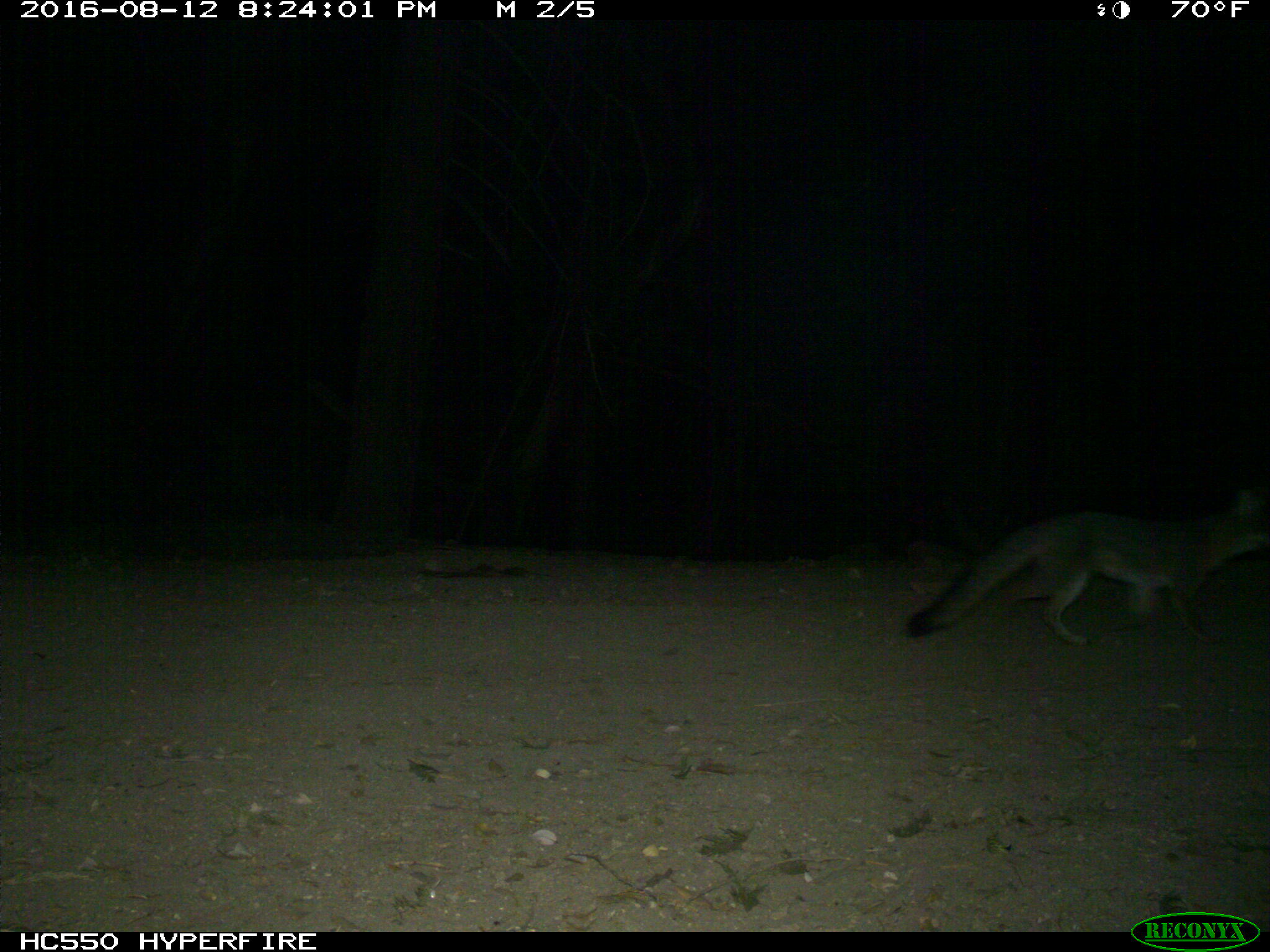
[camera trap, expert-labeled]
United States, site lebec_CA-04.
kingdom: Animalia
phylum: Chordata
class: Mammalia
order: Carnivora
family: Canidae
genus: Urocyon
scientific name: Urocyon cinereoargenteus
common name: gray fox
Urocyon cinereoargenteus (gray fox).